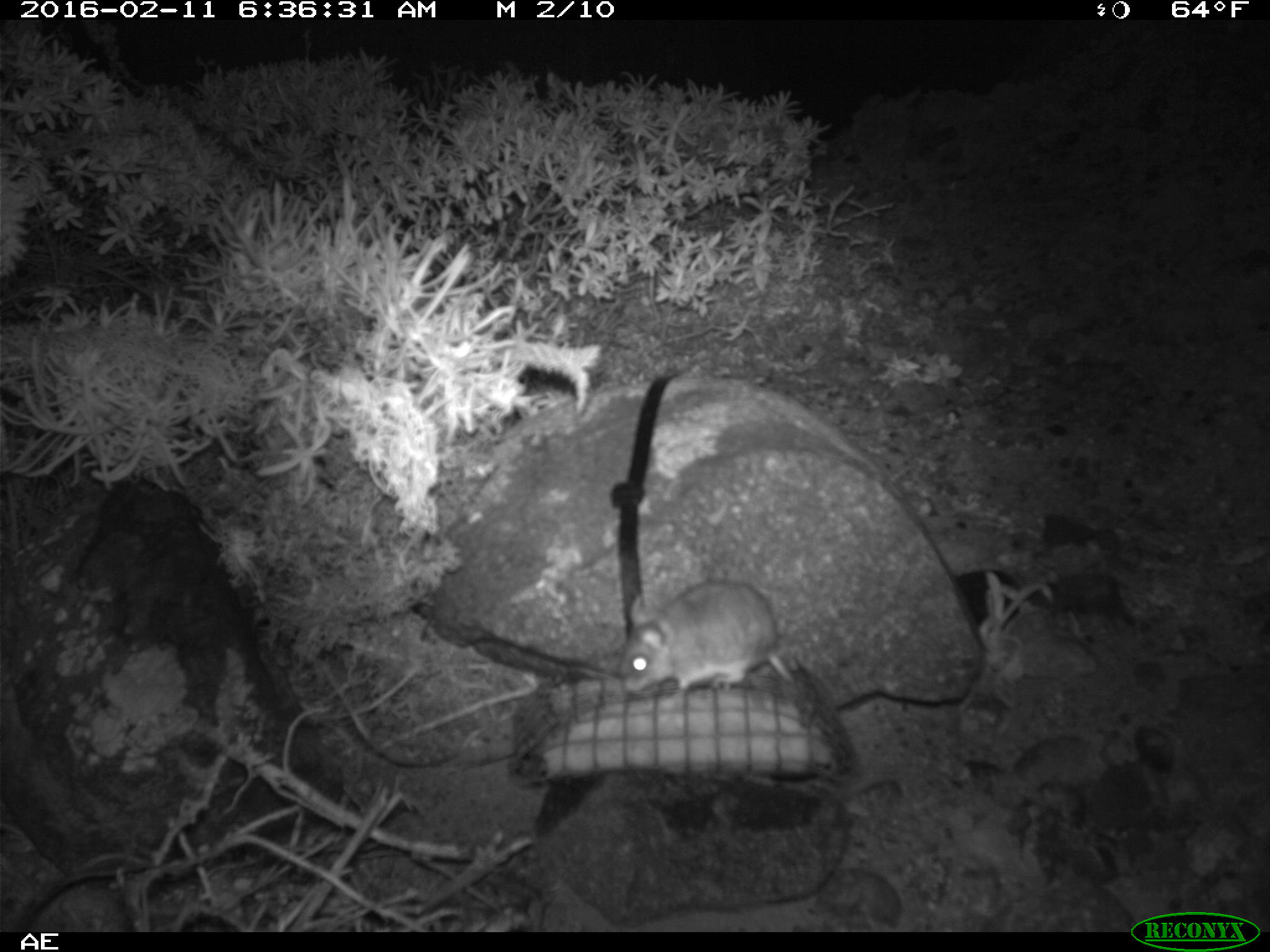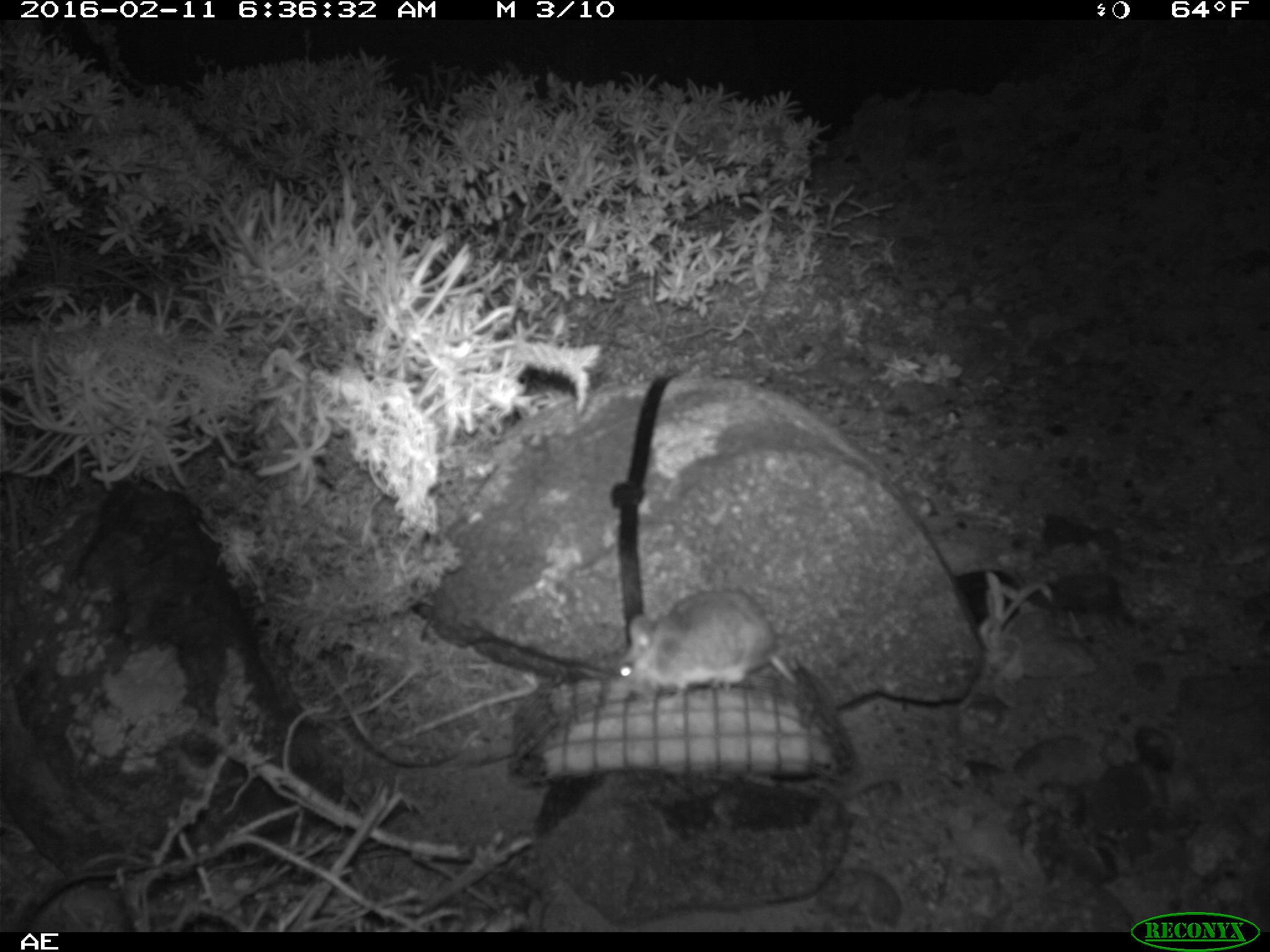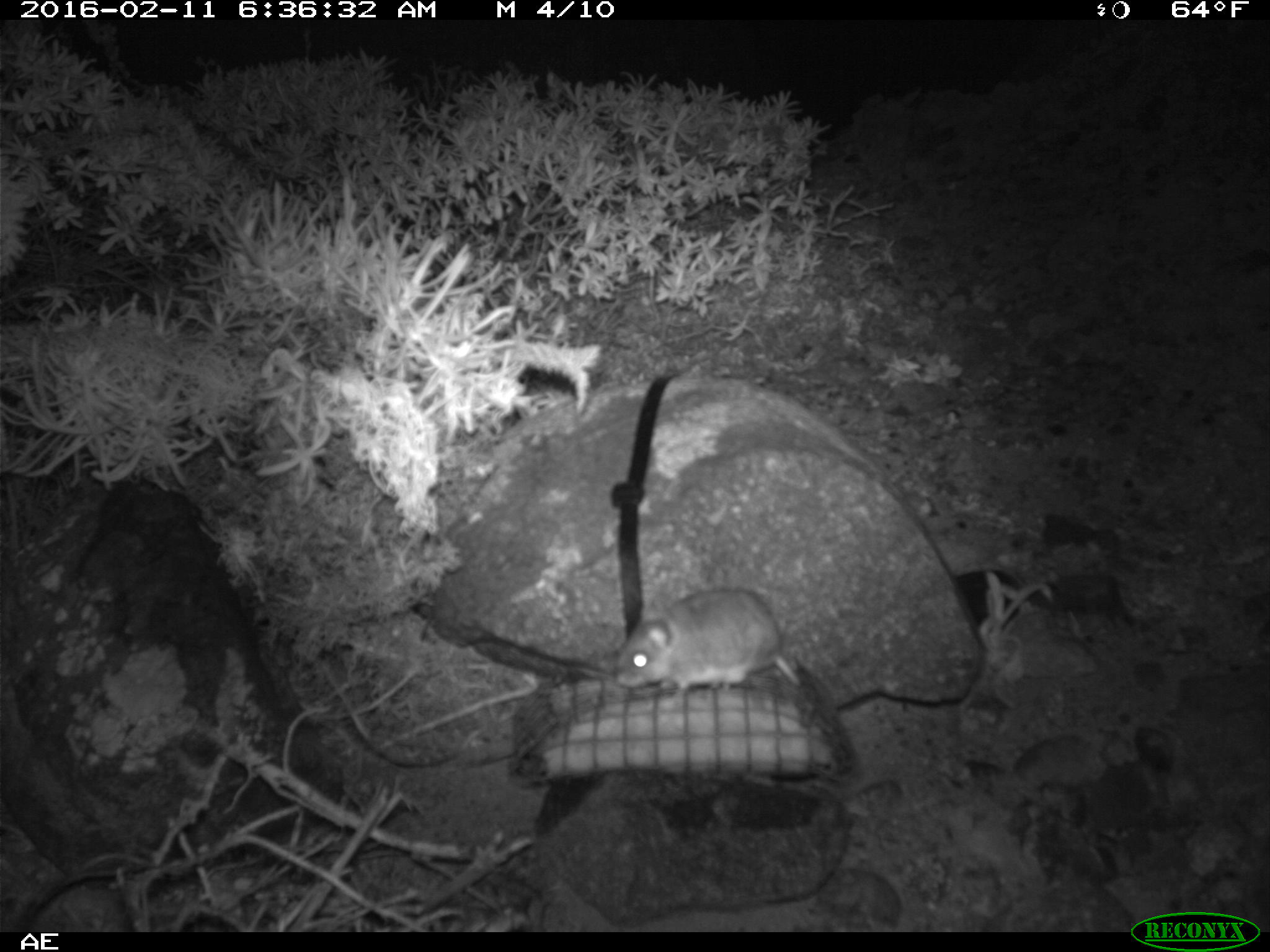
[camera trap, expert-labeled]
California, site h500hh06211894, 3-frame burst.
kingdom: Animalia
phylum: Chordata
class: Mammalia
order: Rodentia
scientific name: Rodentia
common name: rodent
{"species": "rodent (Rodentia)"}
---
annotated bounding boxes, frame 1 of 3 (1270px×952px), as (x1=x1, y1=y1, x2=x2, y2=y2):
rodent: (x1=619, y1=575, x2=833, y2=736)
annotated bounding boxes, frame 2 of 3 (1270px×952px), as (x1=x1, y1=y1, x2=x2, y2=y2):
rodent: (x1=616, y1=583, x2=799, y2=689)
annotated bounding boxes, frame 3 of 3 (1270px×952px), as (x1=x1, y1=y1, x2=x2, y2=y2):
rodent: (x1=616, y1=587, x2=801, y2=703)